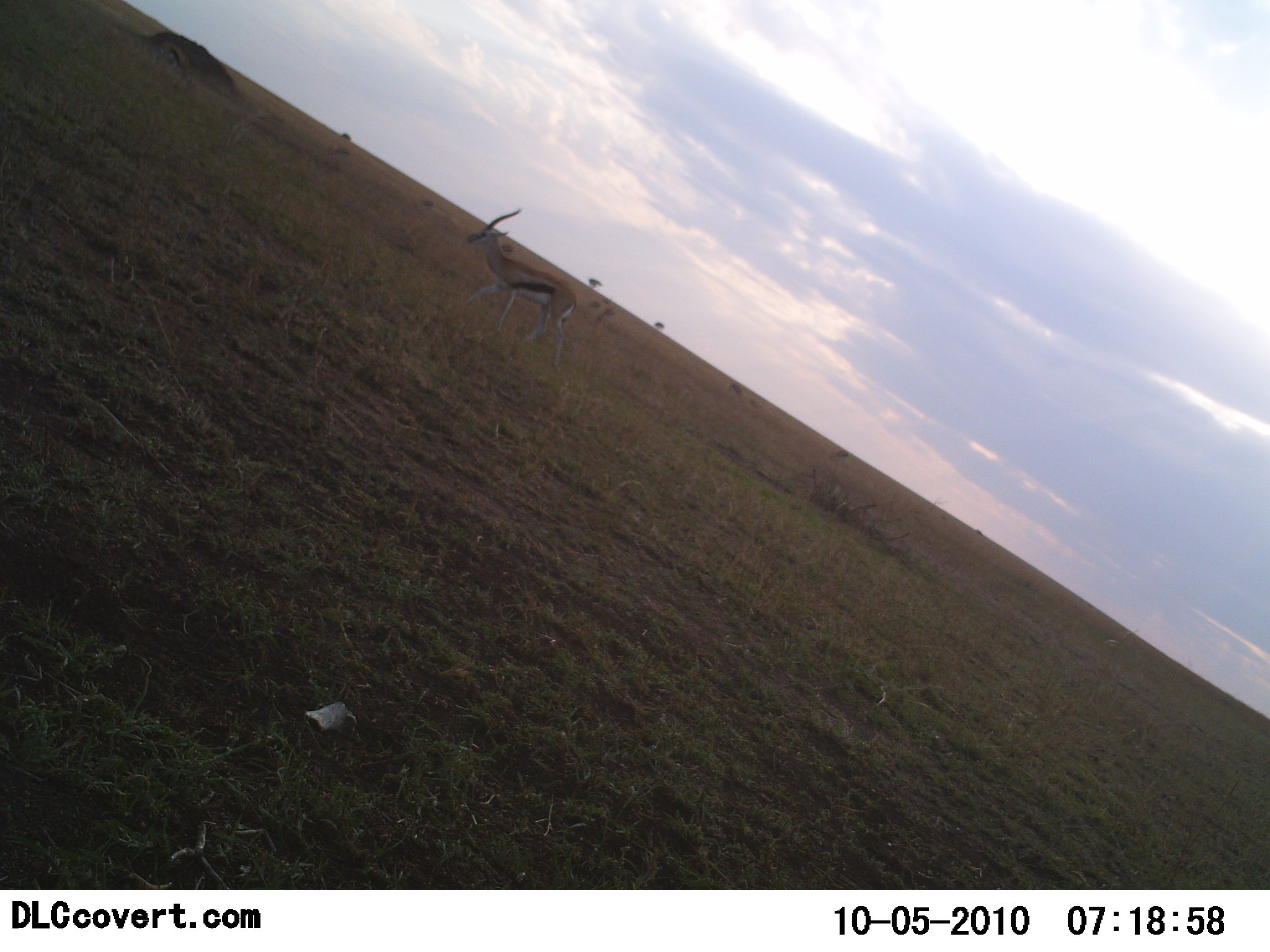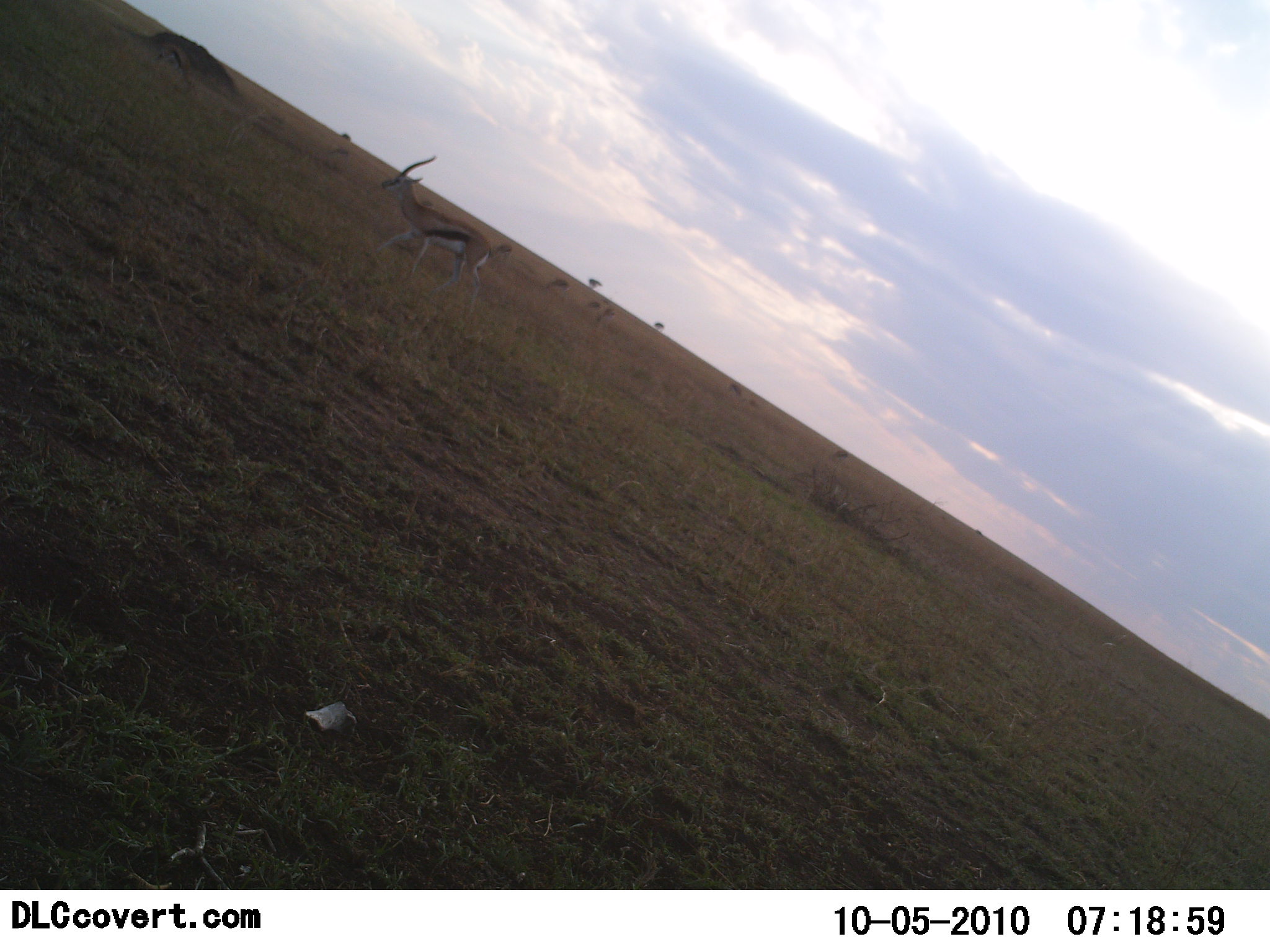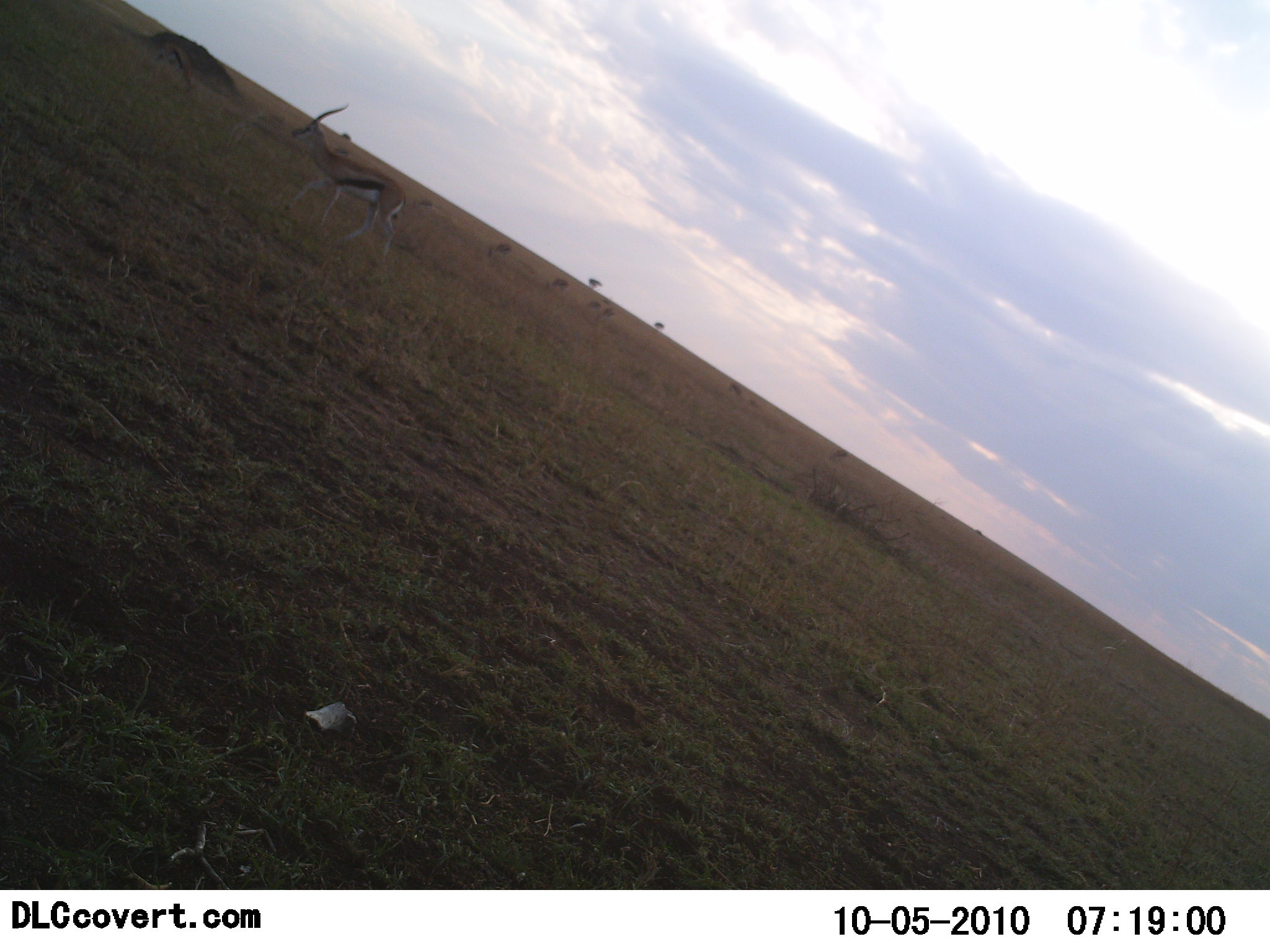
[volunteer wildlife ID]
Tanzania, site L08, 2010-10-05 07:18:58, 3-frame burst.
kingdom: Animalia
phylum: Chordata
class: Mammalia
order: Artiodactyla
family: Bovidae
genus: Eudorcas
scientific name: Eudorcas thomsonii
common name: thomson's gazelle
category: gazellethomsons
Gazellethomsons (thomson's gazelle) (Eudorcas thomsonii), count 1. Behavior (volunteer vote fractions): standing 9%, resting 0%, moving 91%, interacting 0%. Young present (vote fraction): 0%. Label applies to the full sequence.